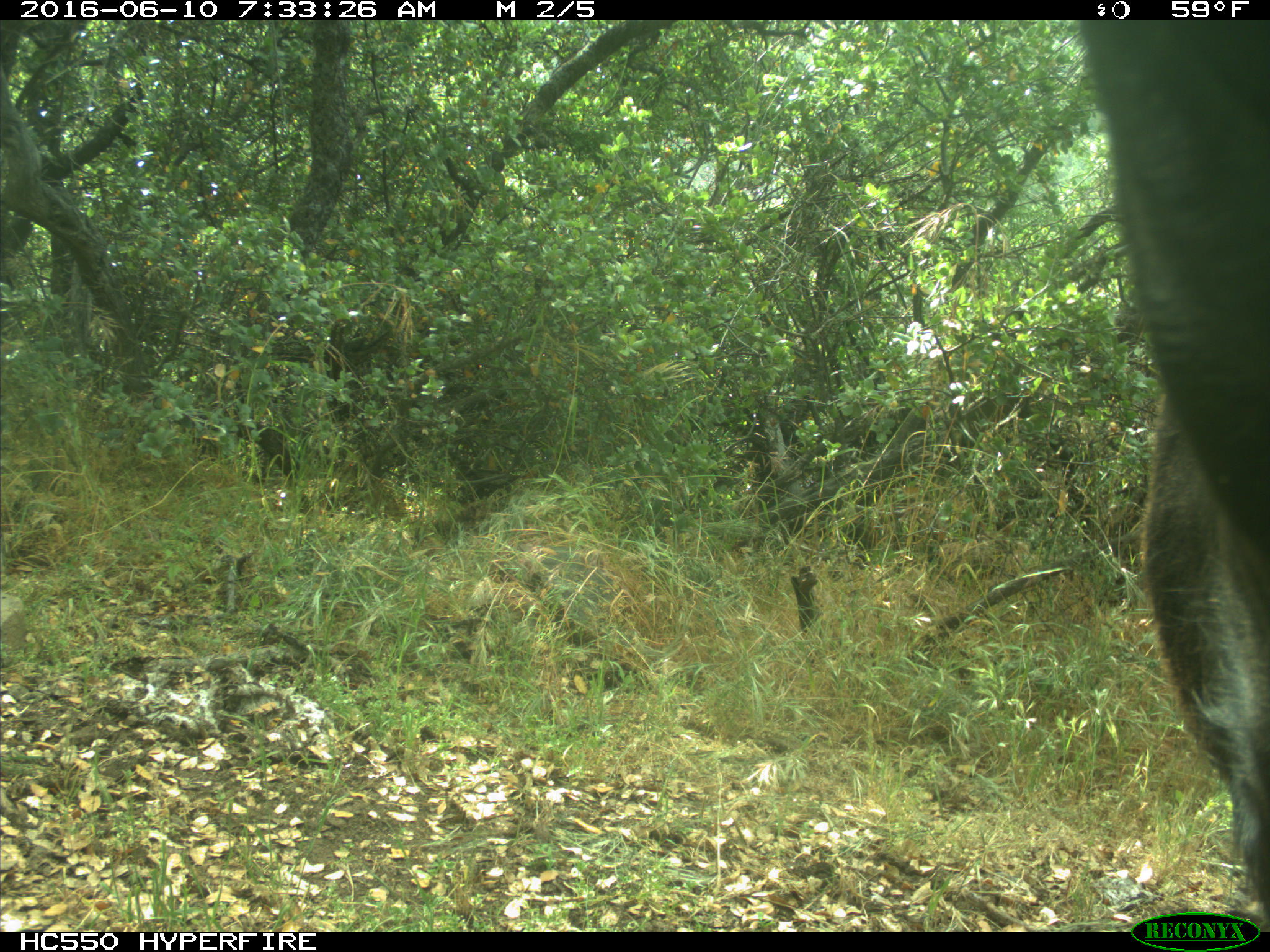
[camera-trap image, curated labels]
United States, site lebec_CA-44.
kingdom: Animalia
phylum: Chordata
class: Mammalia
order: Artiodactyla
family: Bovidae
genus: Bos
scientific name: Bos taurus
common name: domestic cow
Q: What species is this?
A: Bos taurus (domestic cow).